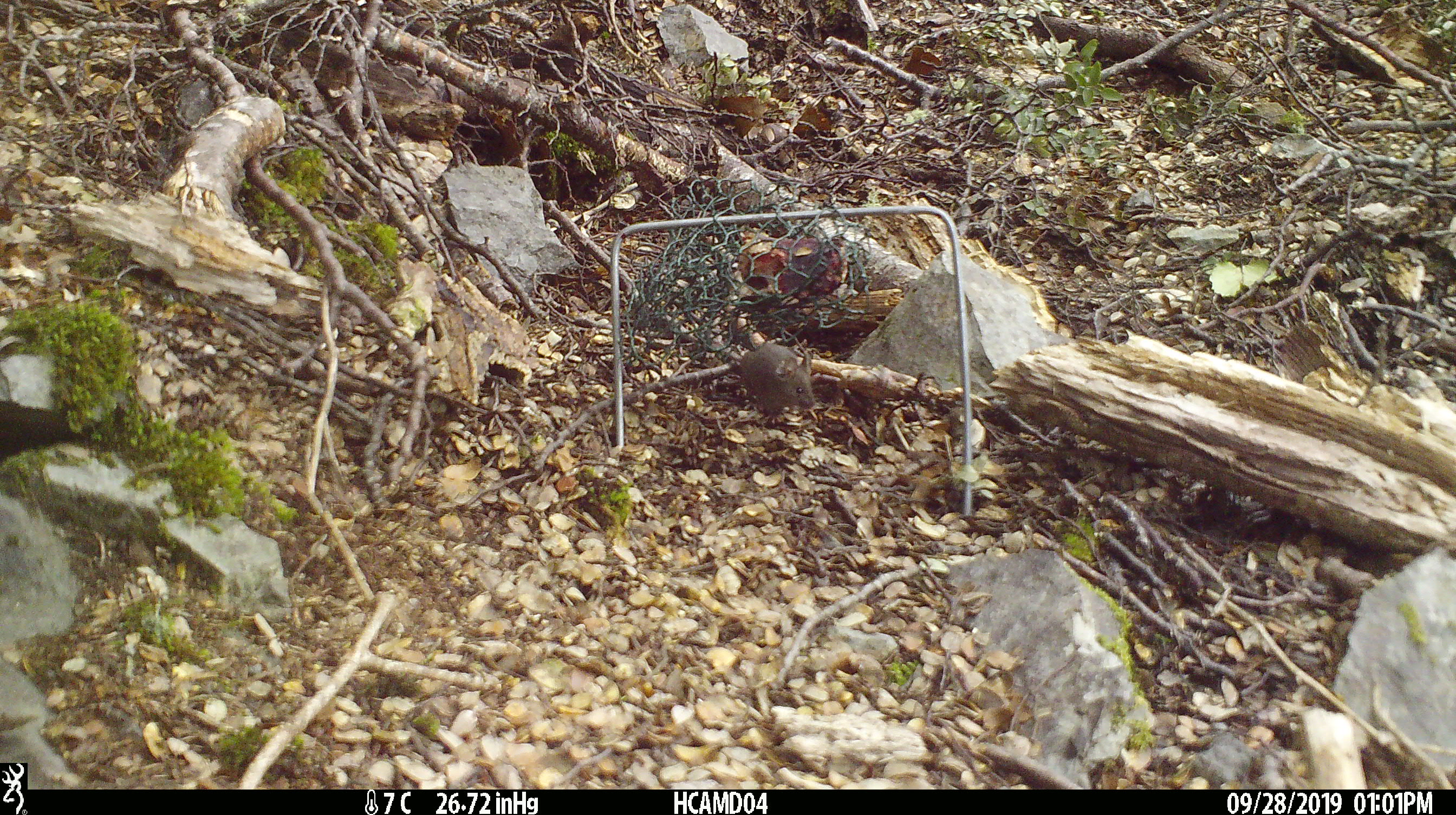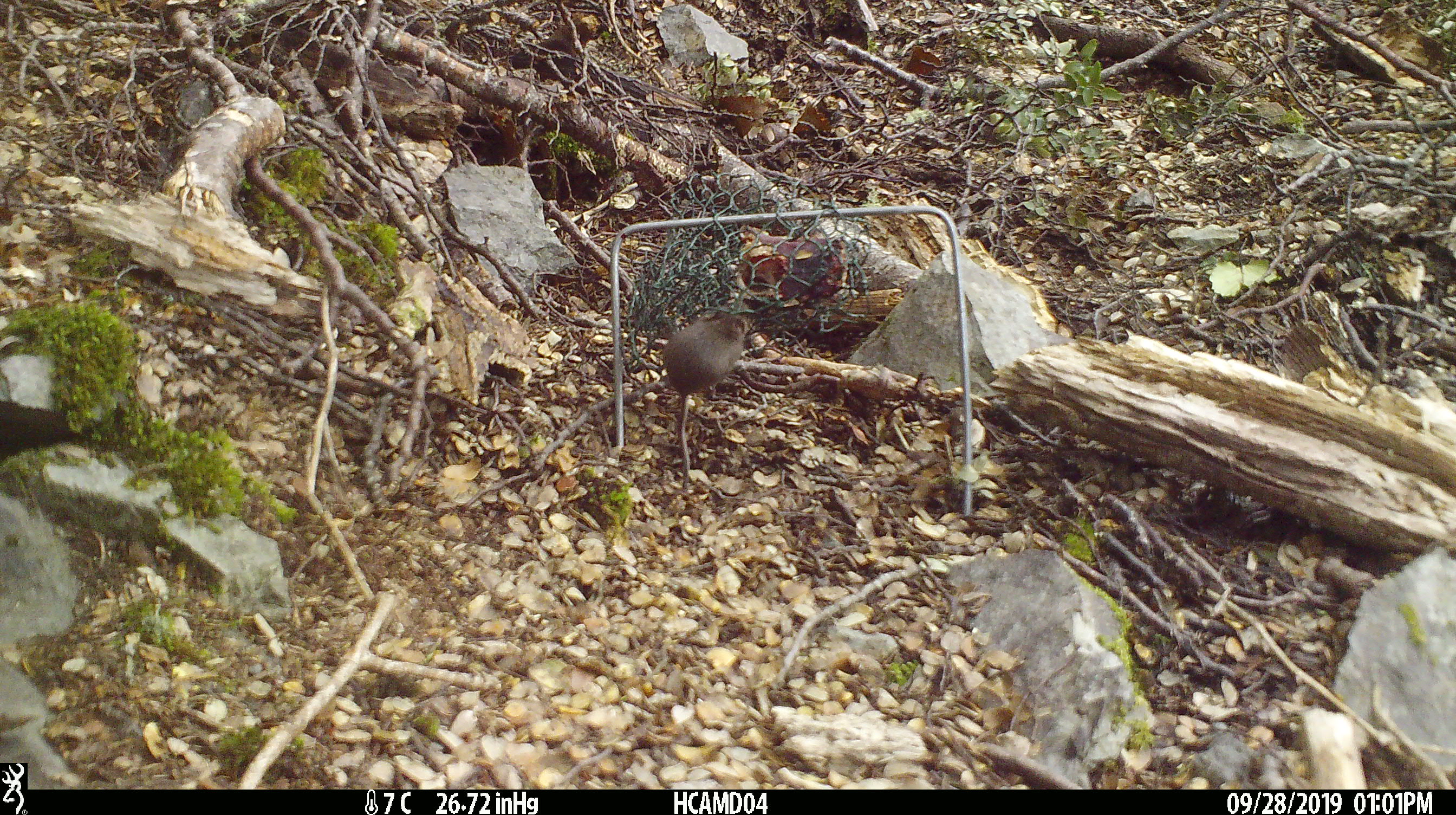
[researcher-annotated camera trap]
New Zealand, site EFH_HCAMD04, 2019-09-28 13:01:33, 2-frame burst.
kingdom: Animalia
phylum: Chordata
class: Mammalia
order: Rodentia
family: Muridae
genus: Mus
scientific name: Mus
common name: mouse